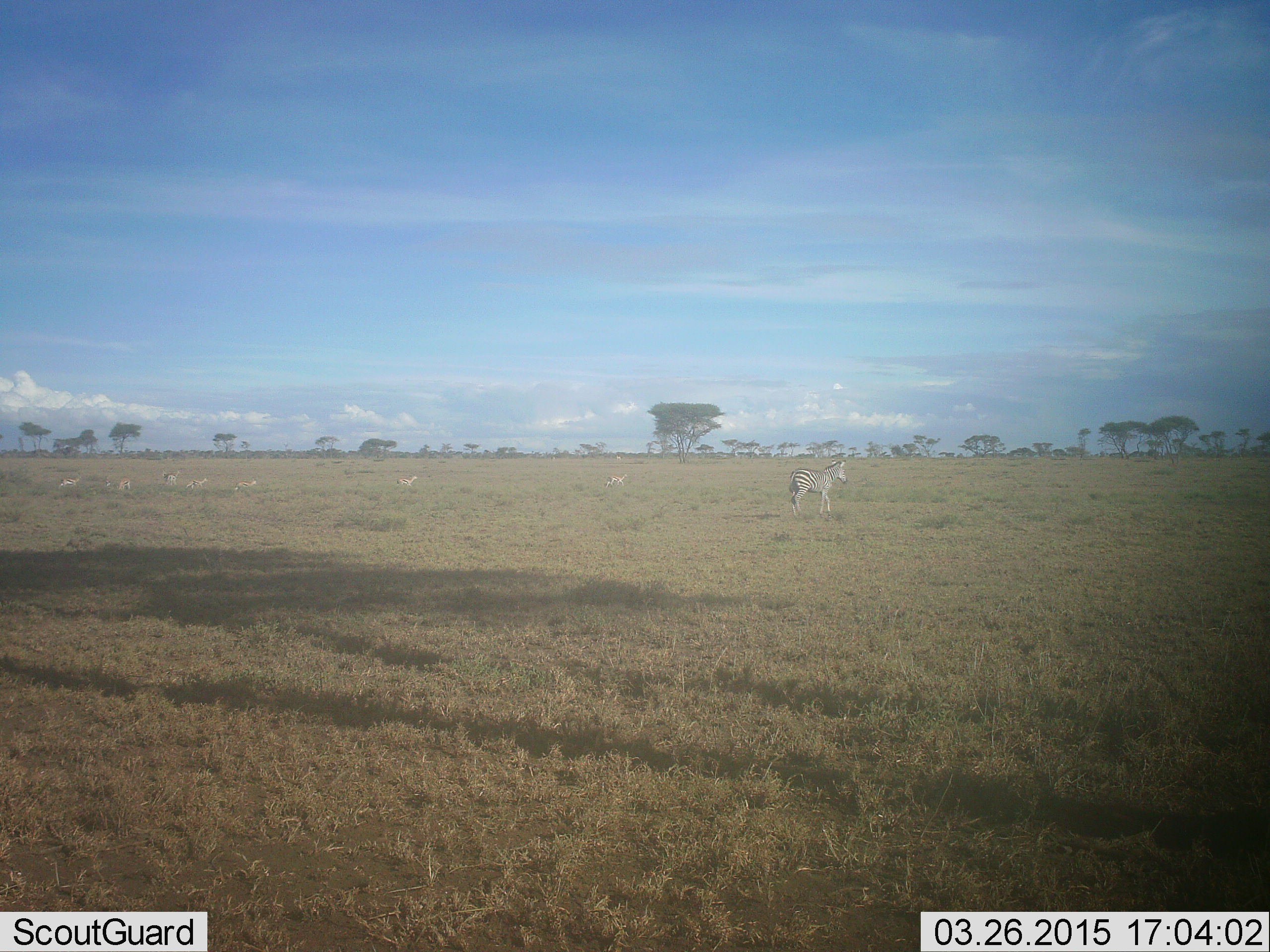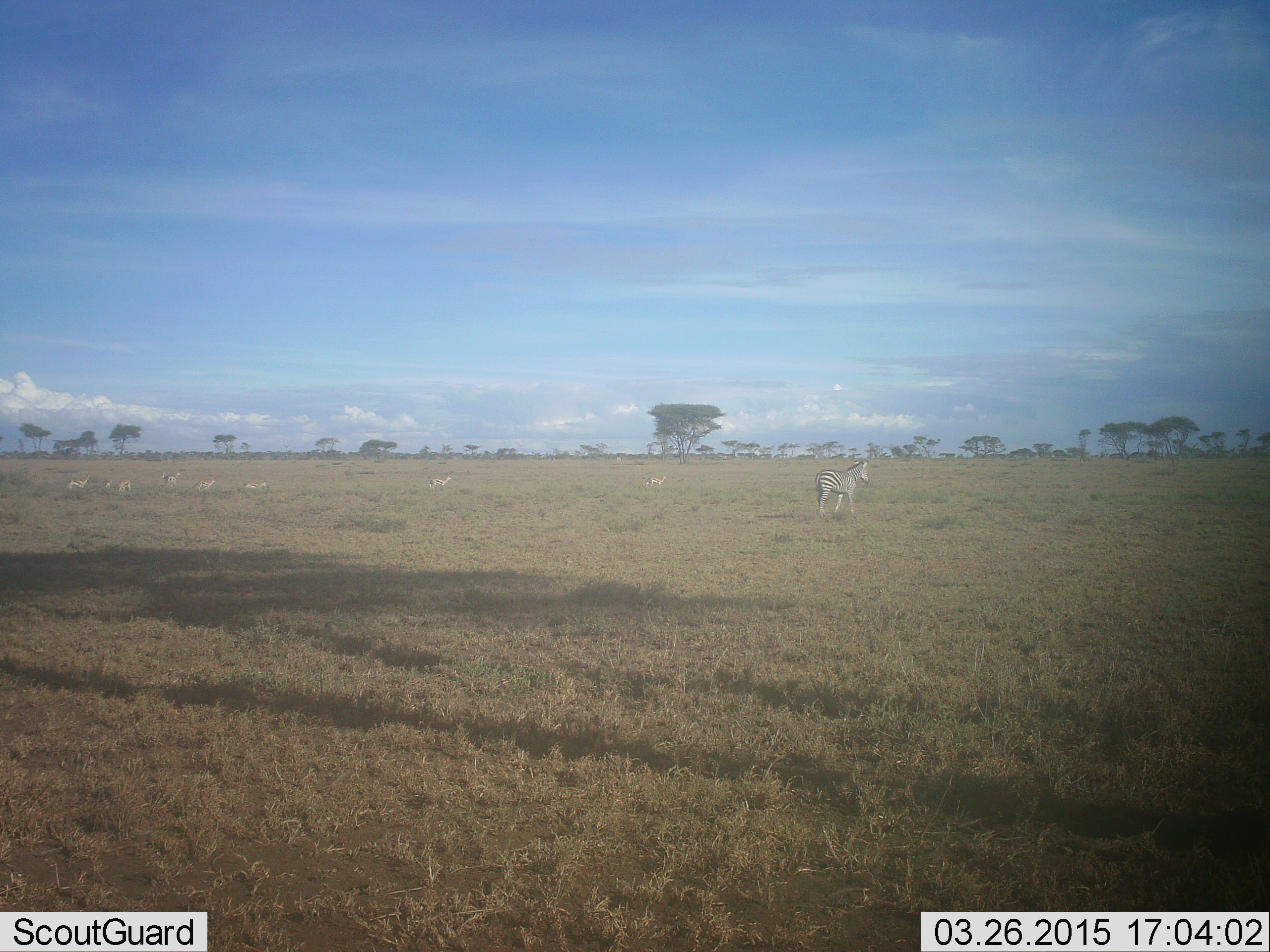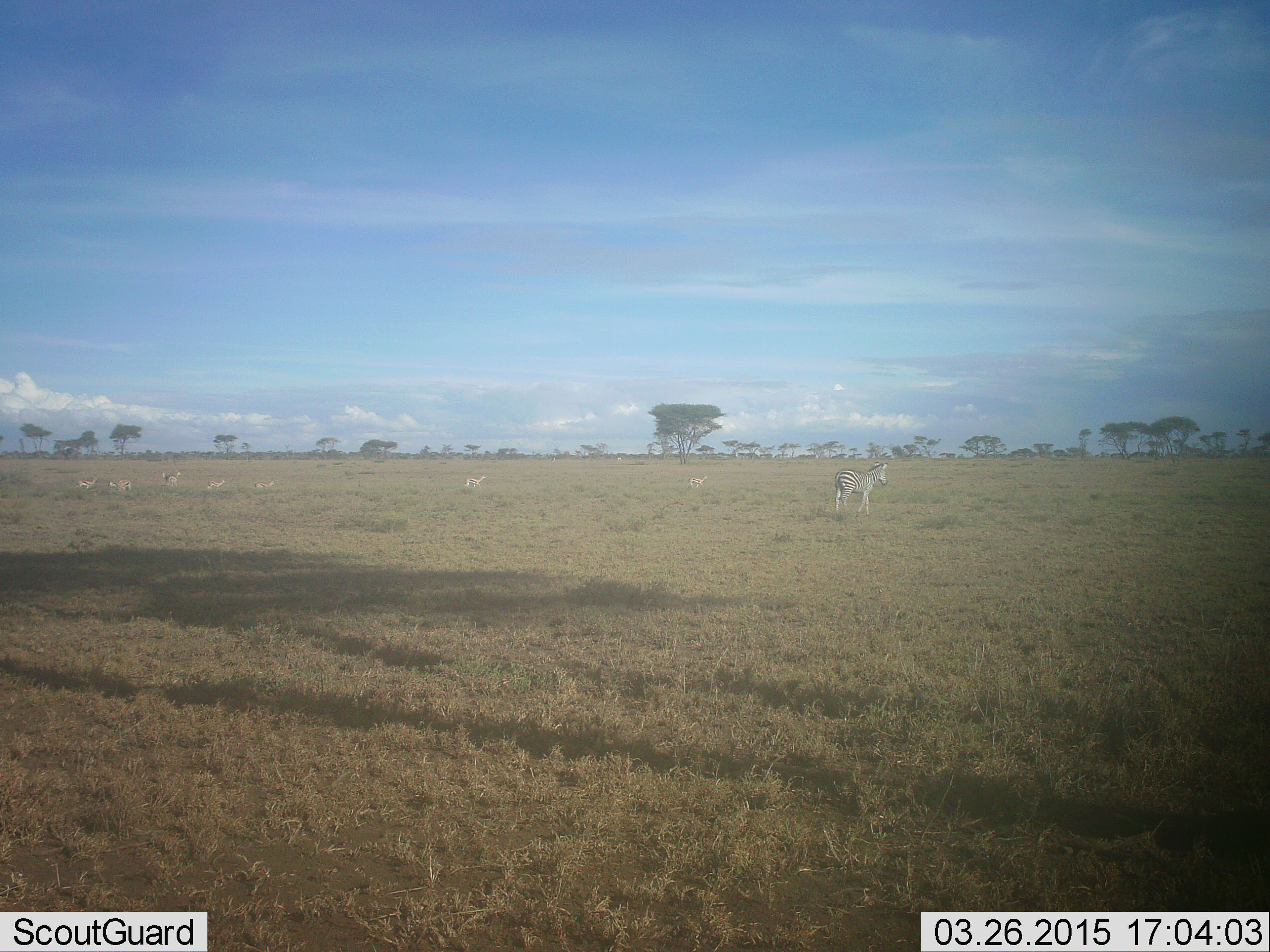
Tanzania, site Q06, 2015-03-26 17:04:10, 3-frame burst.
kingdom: Animalia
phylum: Chordata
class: Mammalia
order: Artiodactyla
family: Bovidae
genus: Nanger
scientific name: Nanger granti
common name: grant's gazelle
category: gazellegrants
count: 8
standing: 12%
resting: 0%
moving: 100%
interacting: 0%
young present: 0%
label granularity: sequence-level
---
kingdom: Animalia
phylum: Chordata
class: Mammalia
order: Perissodactyla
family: Equidae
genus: Equus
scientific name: Equus quagga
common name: plains zebra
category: zebra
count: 1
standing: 12%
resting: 0%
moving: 96%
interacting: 0%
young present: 0%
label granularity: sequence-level